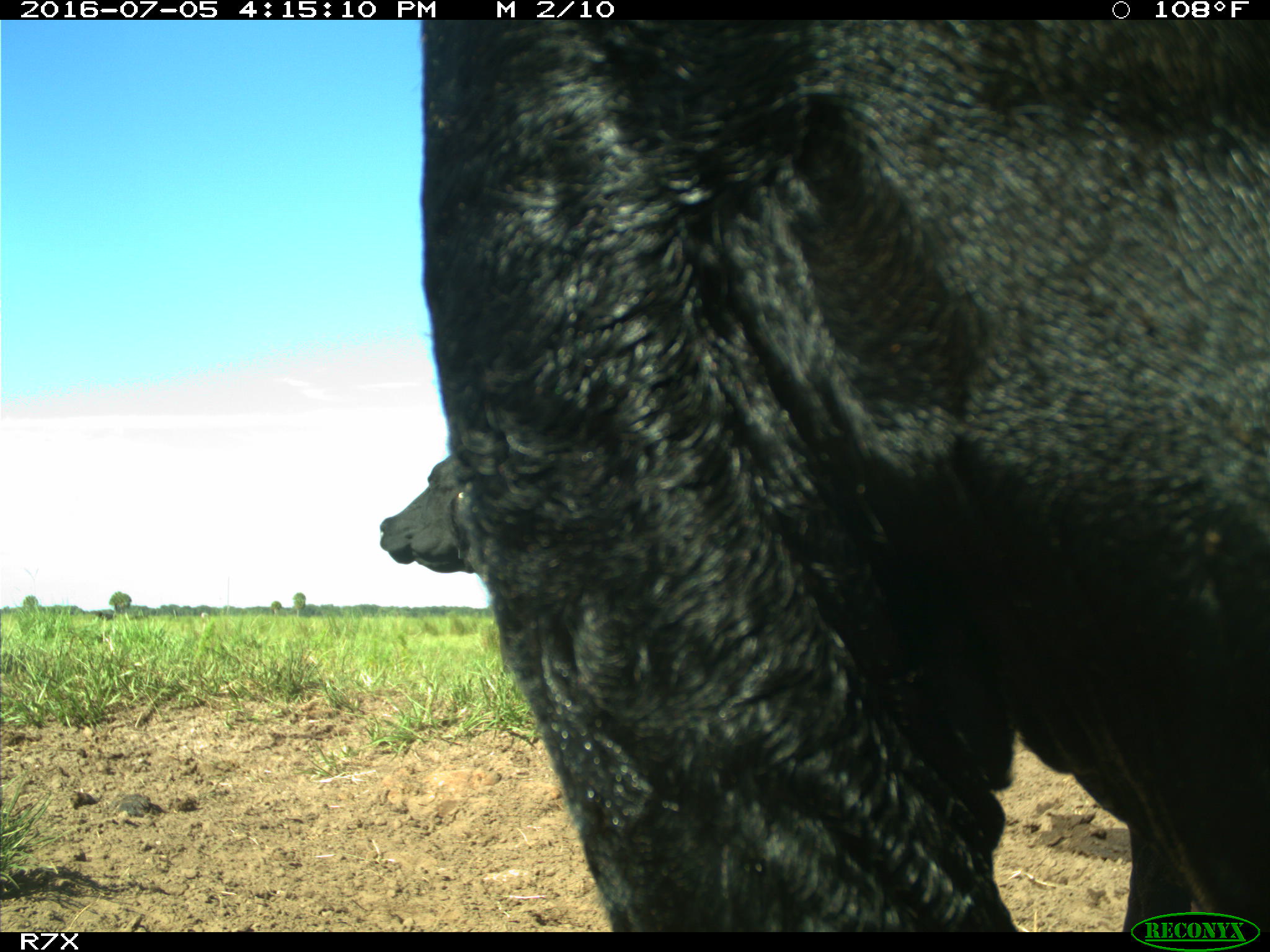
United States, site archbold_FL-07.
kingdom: Animalia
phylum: Chordata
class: Mammalia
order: Artiodactyla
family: Bovidae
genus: Bos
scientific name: Bos taurus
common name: domestic cow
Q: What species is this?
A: Bos taurus (domestic cow).